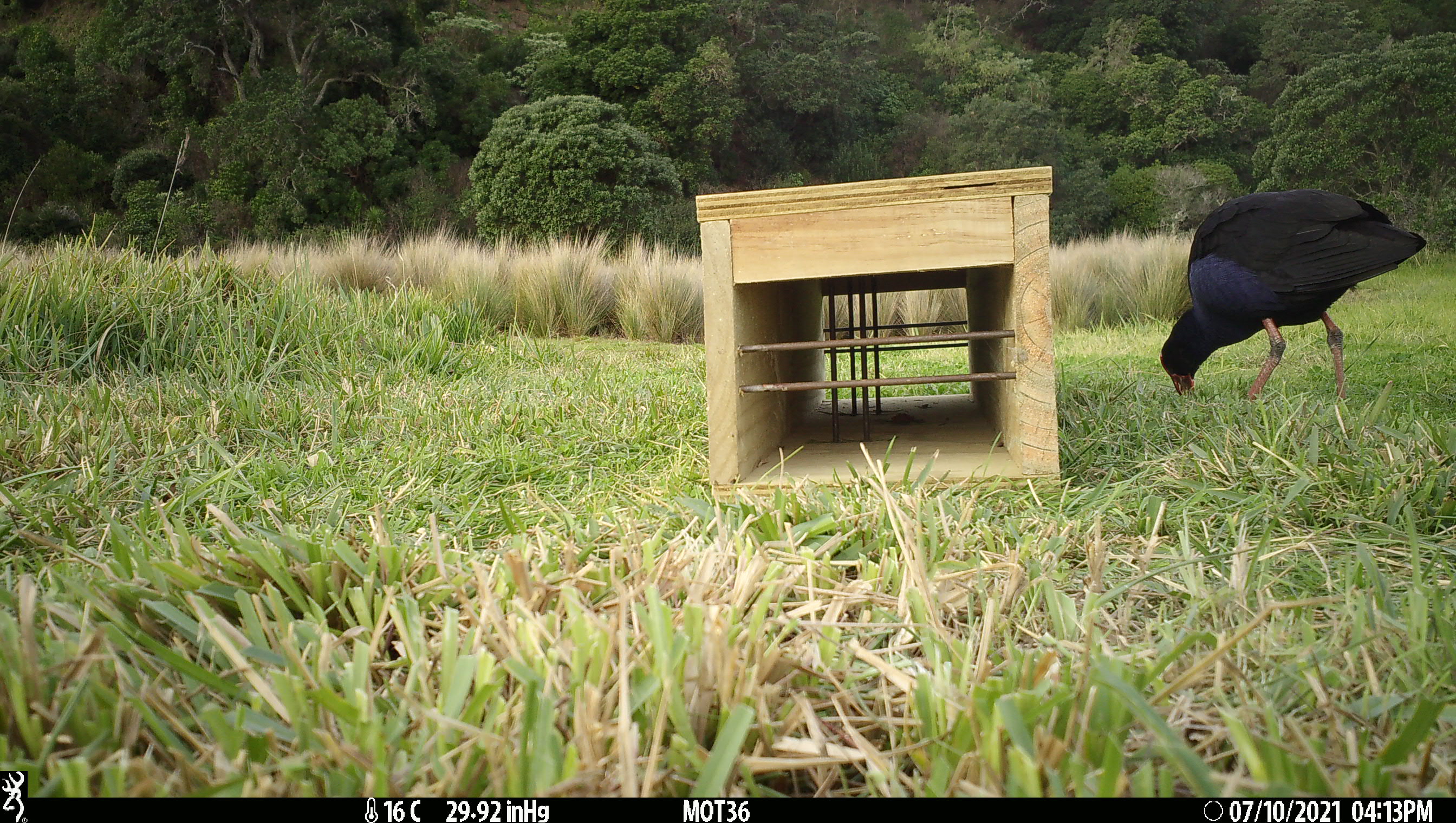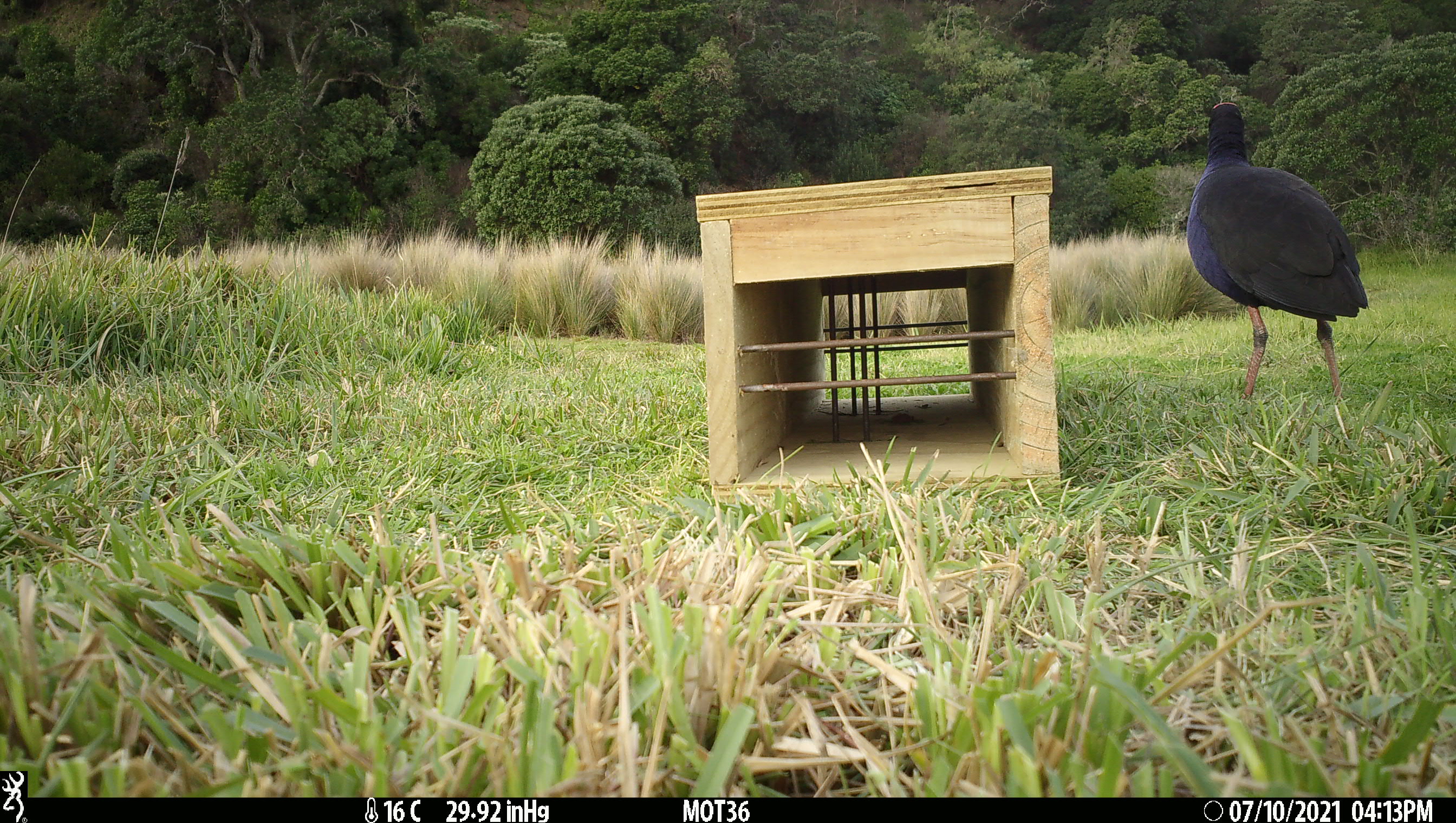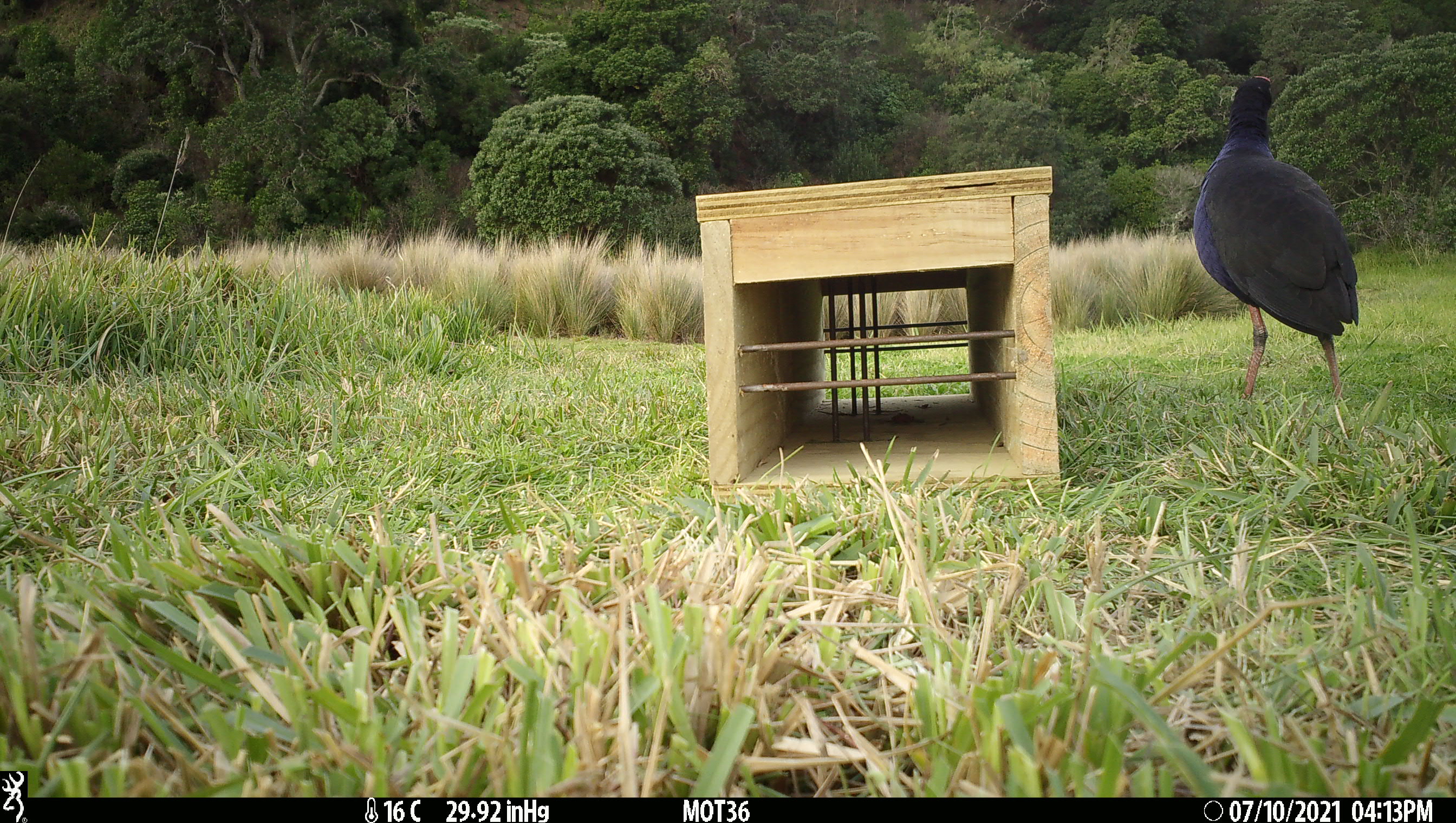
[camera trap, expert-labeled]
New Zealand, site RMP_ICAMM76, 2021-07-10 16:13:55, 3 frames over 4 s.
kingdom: Animalia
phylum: Chordata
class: Aves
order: Gruiformes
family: Rallidae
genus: Porphyrio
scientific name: Porphyrio melanotus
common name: australasian swamphen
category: pukeko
Pukeko (australasian swamphen) (Porphyrio melanotus).